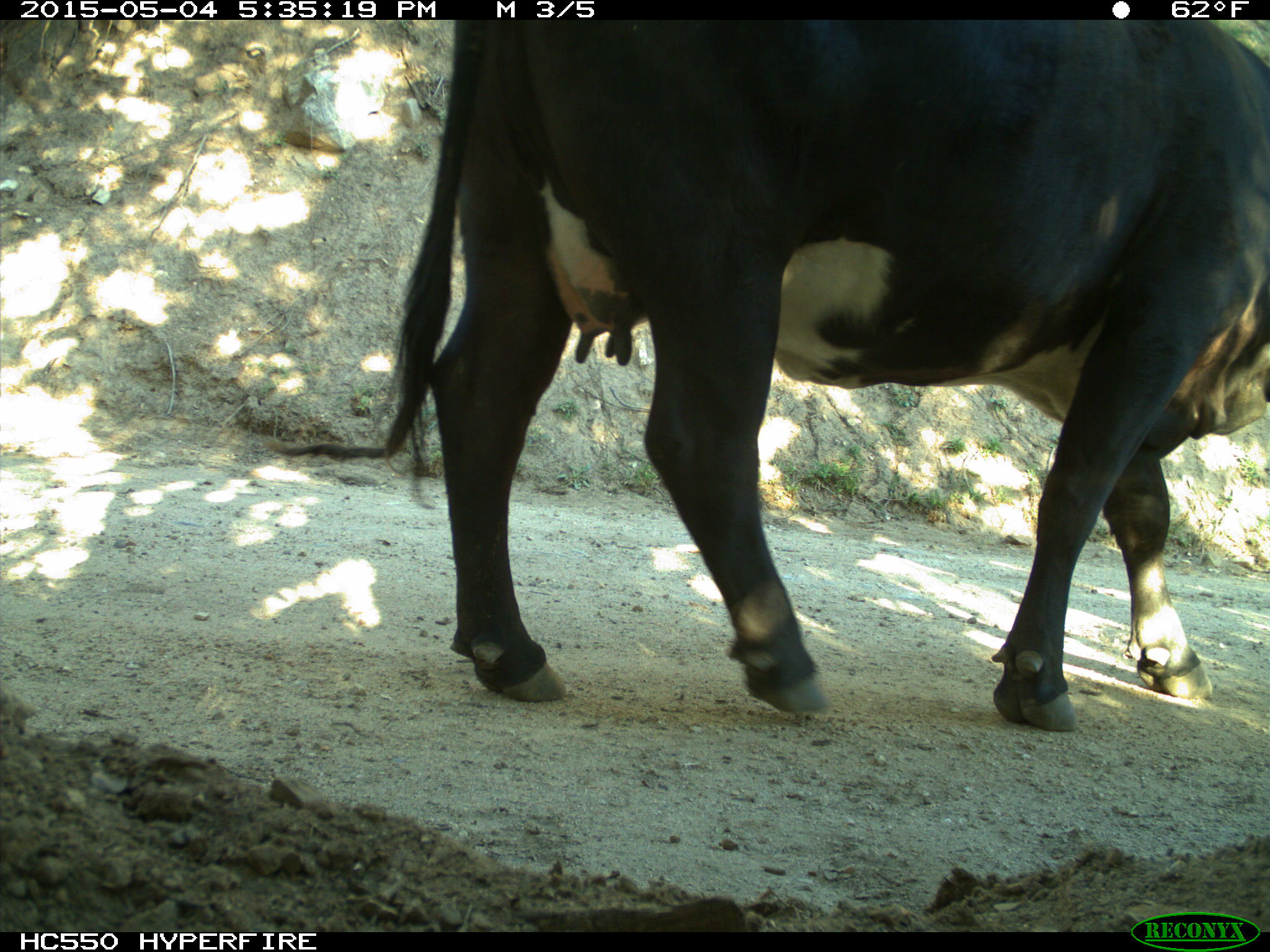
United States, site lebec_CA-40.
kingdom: Animalia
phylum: Chordata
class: Mammalia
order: Artiodactyla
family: Bovidae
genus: Bos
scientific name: Bos taurus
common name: domestic cow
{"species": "Bos taurus (domestic cow)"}